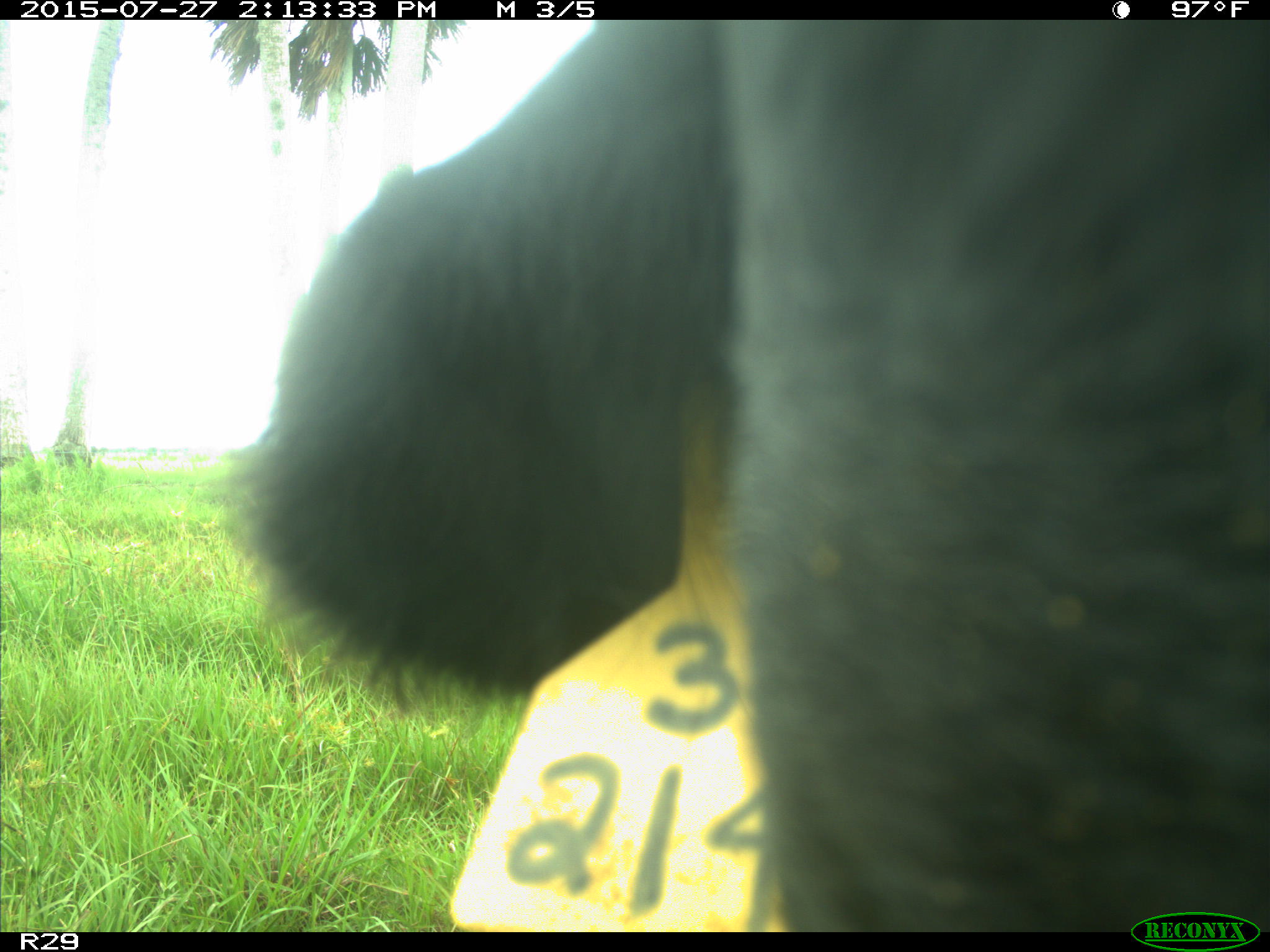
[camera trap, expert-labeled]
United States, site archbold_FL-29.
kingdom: Animalia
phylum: Chordata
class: Mammalia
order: Artiodactyla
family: Bovidae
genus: Bos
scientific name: Bos taurus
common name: domestic cow